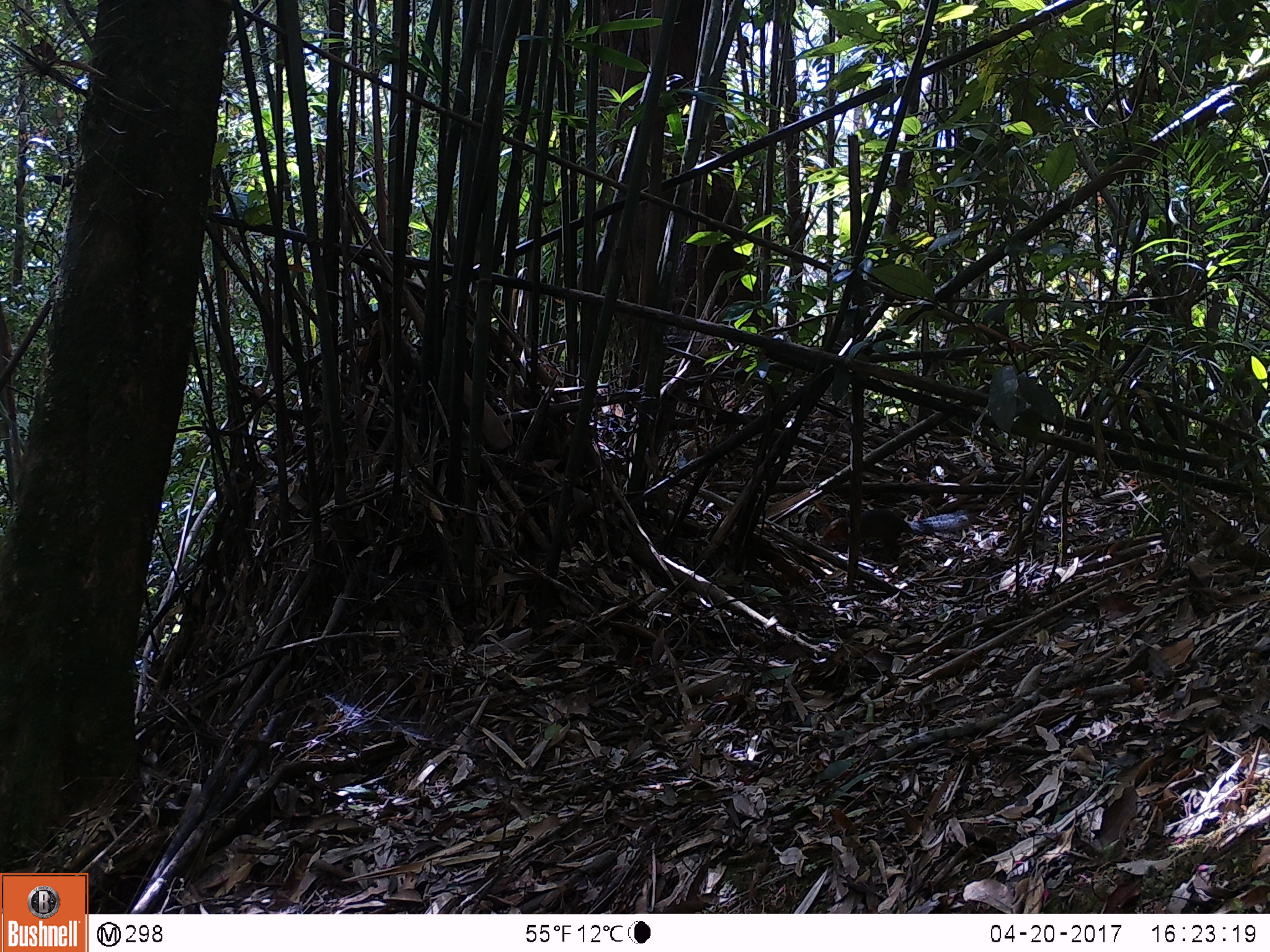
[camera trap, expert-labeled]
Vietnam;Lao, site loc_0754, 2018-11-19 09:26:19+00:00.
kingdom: Animalia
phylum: Chordata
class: Mammalia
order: Rodentia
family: Sciuridae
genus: Dremomys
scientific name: Dremomys rufigenis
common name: red-cheeked squirrel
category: red cheeked squirrel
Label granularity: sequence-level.